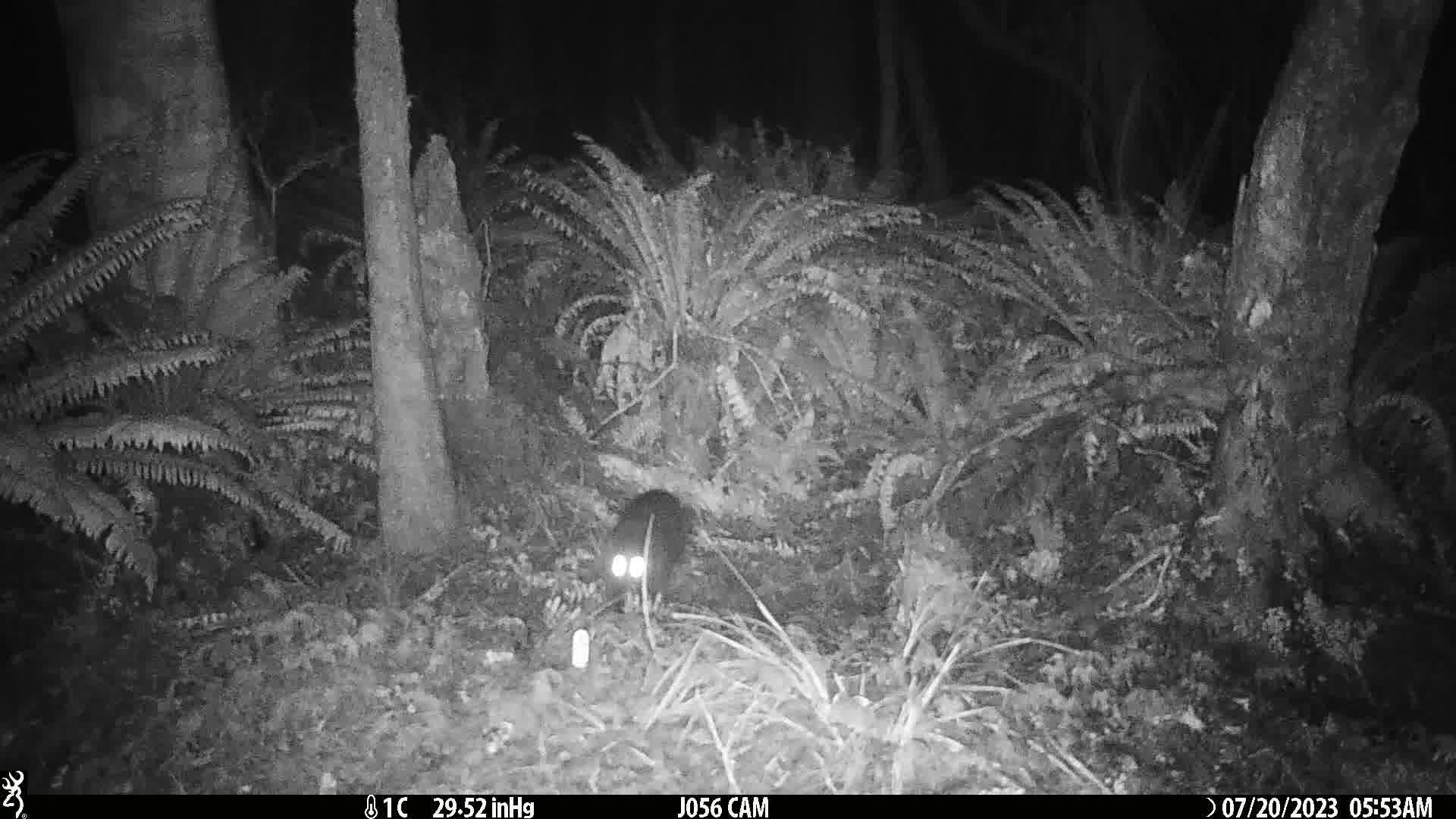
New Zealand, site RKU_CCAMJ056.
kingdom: Animalia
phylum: Chordata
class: Mammalia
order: Carnivora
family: Felidae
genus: Felis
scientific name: Felis catus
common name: domestic cat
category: cat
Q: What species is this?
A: Cat (domestic cat) (Felis catus).